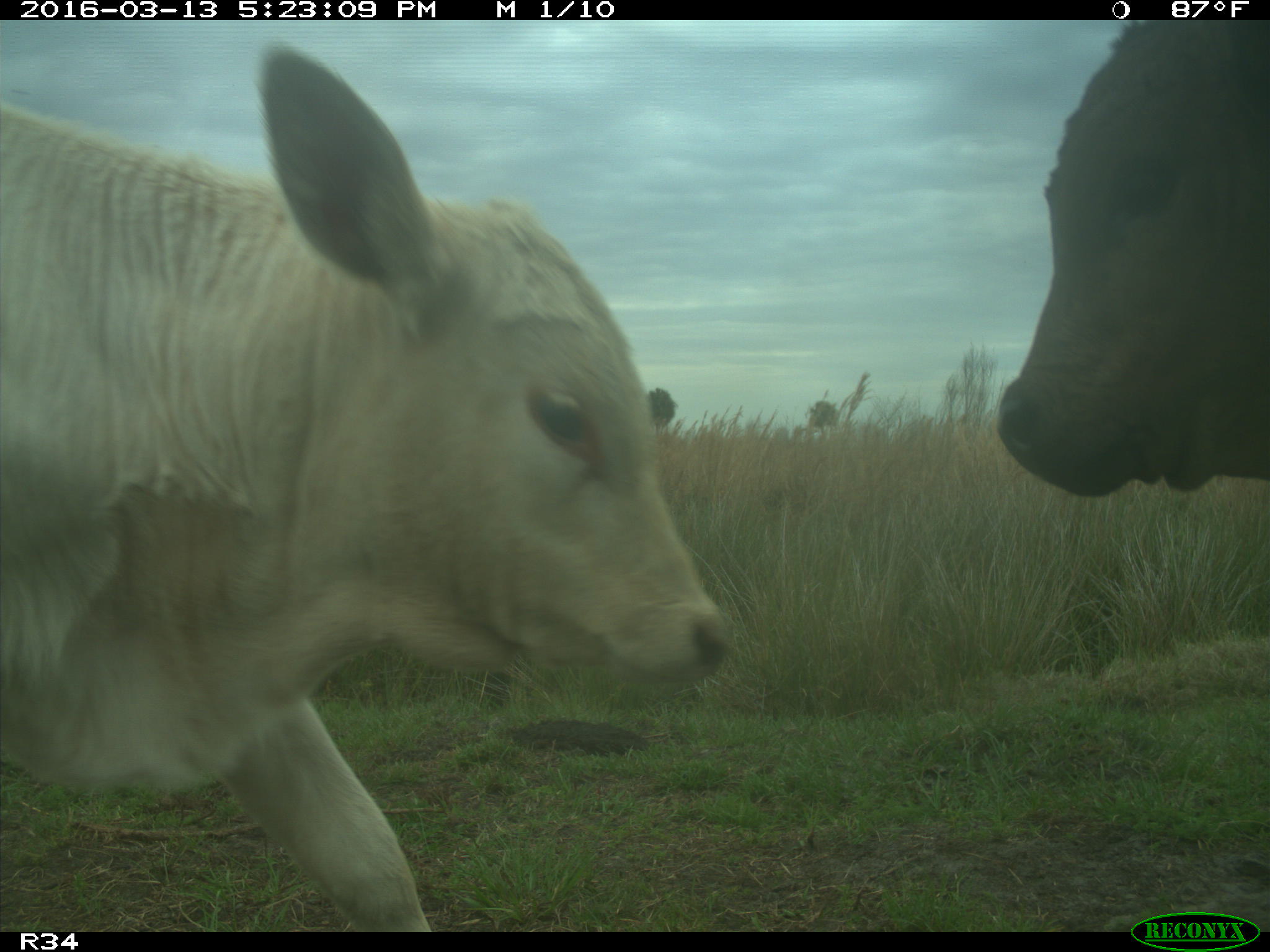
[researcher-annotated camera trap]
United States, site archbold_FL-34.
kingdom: Animalia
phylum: Chordata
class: Mammalia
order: Artiodactyla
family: Bovidae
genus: Bos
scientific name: Bos taurus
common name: domestic cow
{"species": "Bos taurus (domestic cow)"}